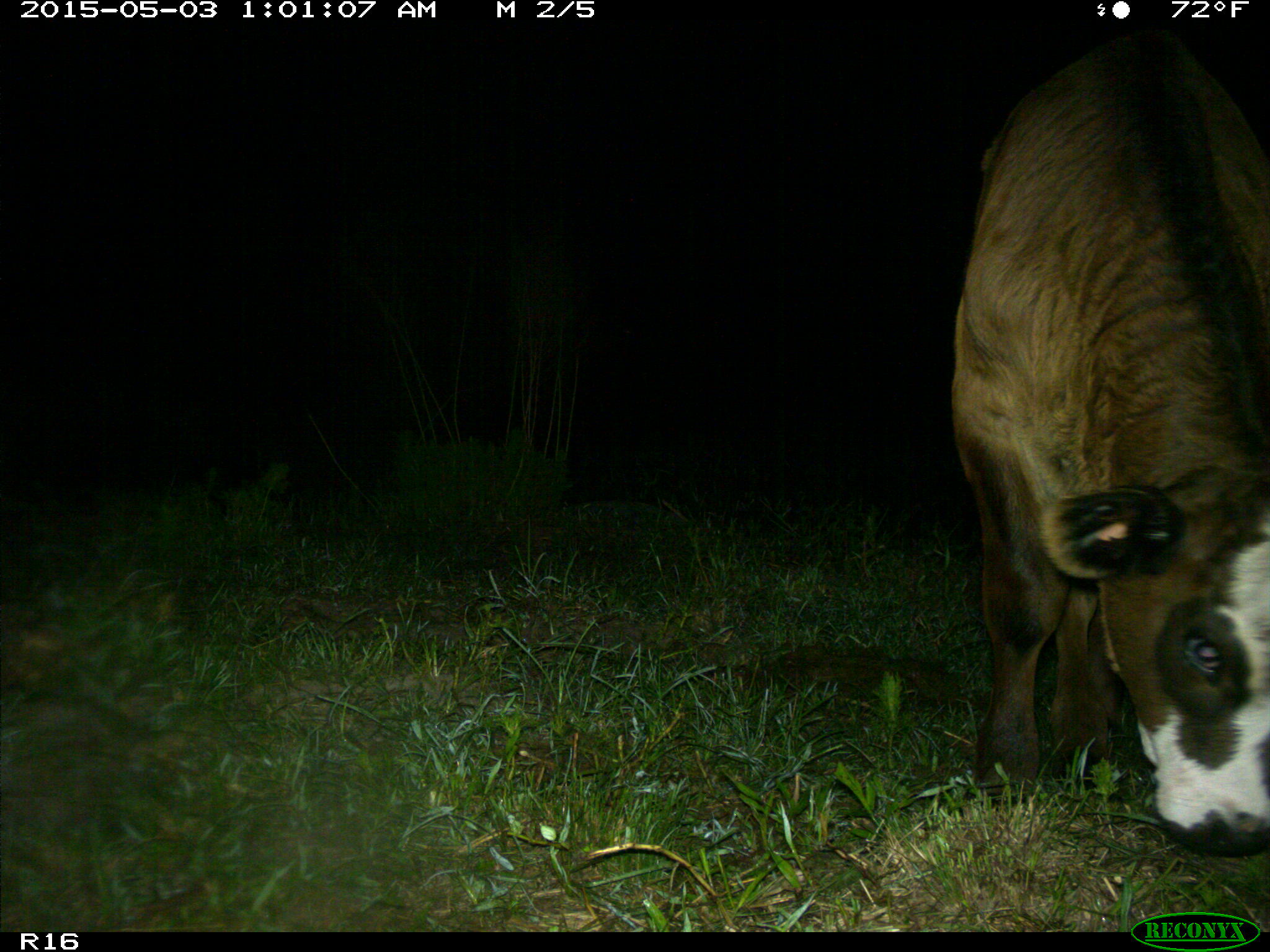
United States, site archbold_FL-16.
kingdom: Animalia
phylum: Chordata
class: Mammalia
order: Artiodactyla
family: Bovidae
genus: Bos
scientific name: Bos taurus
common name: domestic cow